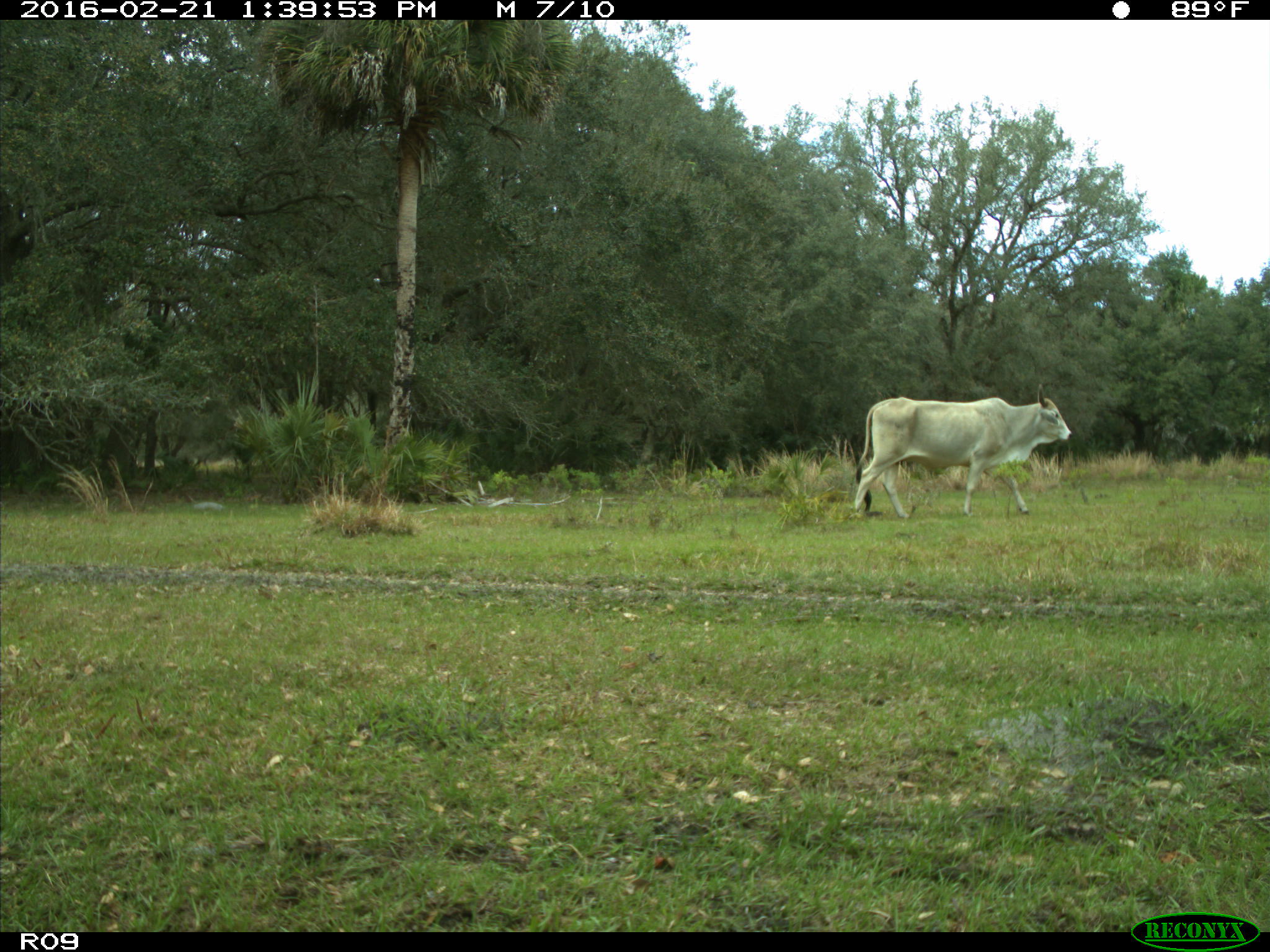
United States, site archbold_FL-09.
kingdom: Animalia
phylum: Chordata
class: Mammalia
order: Artiodactyla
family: Bovidae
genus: Bos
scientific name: Bos taurus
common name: domestic cow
Bos taurus (domestic cow).